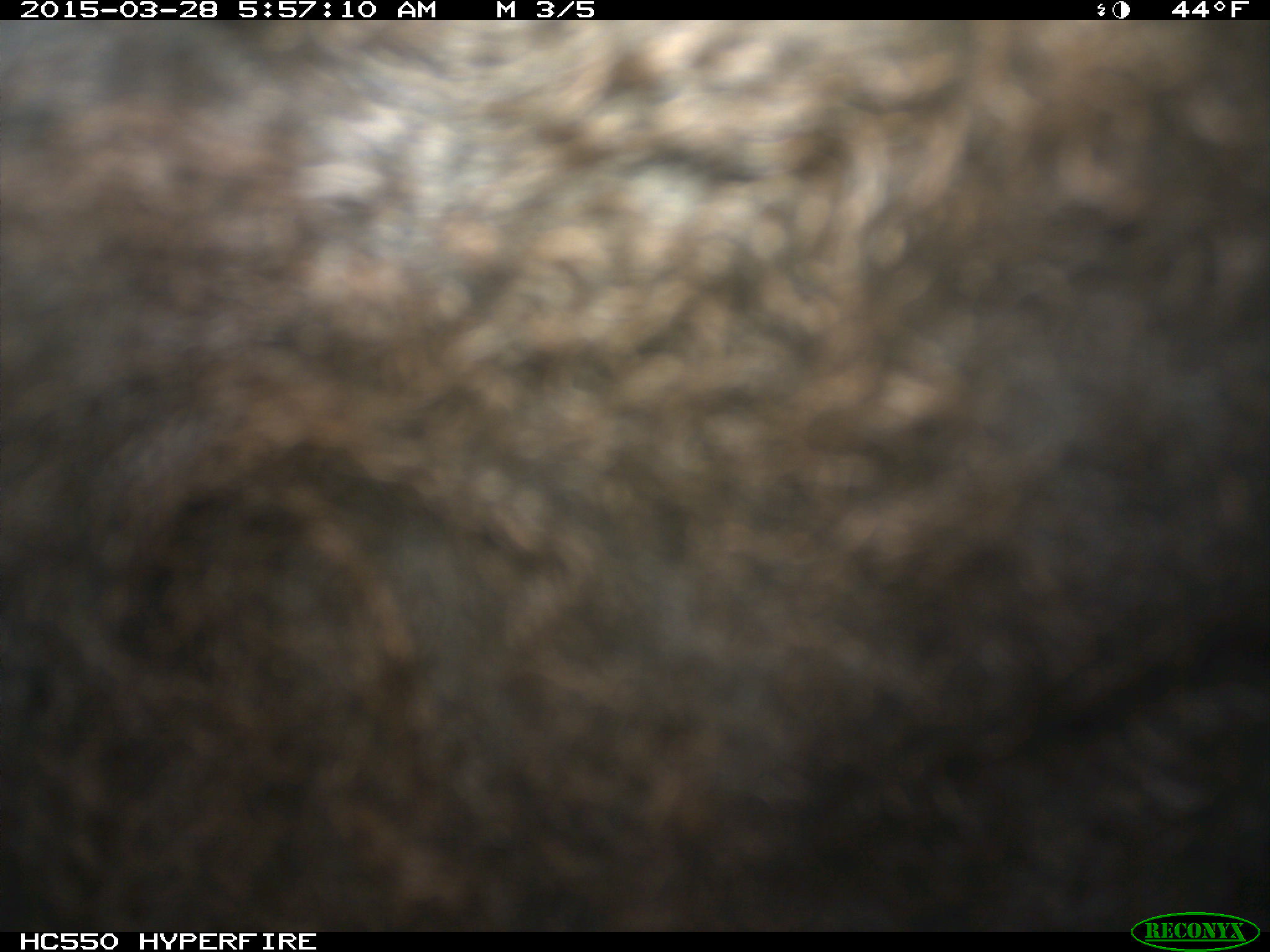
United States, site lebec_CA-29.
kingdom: Animalia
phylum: Chordata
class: Mammalia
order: Artiodactyla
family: Bovidae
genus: Bos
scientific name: Bos taurus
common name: domestic cow